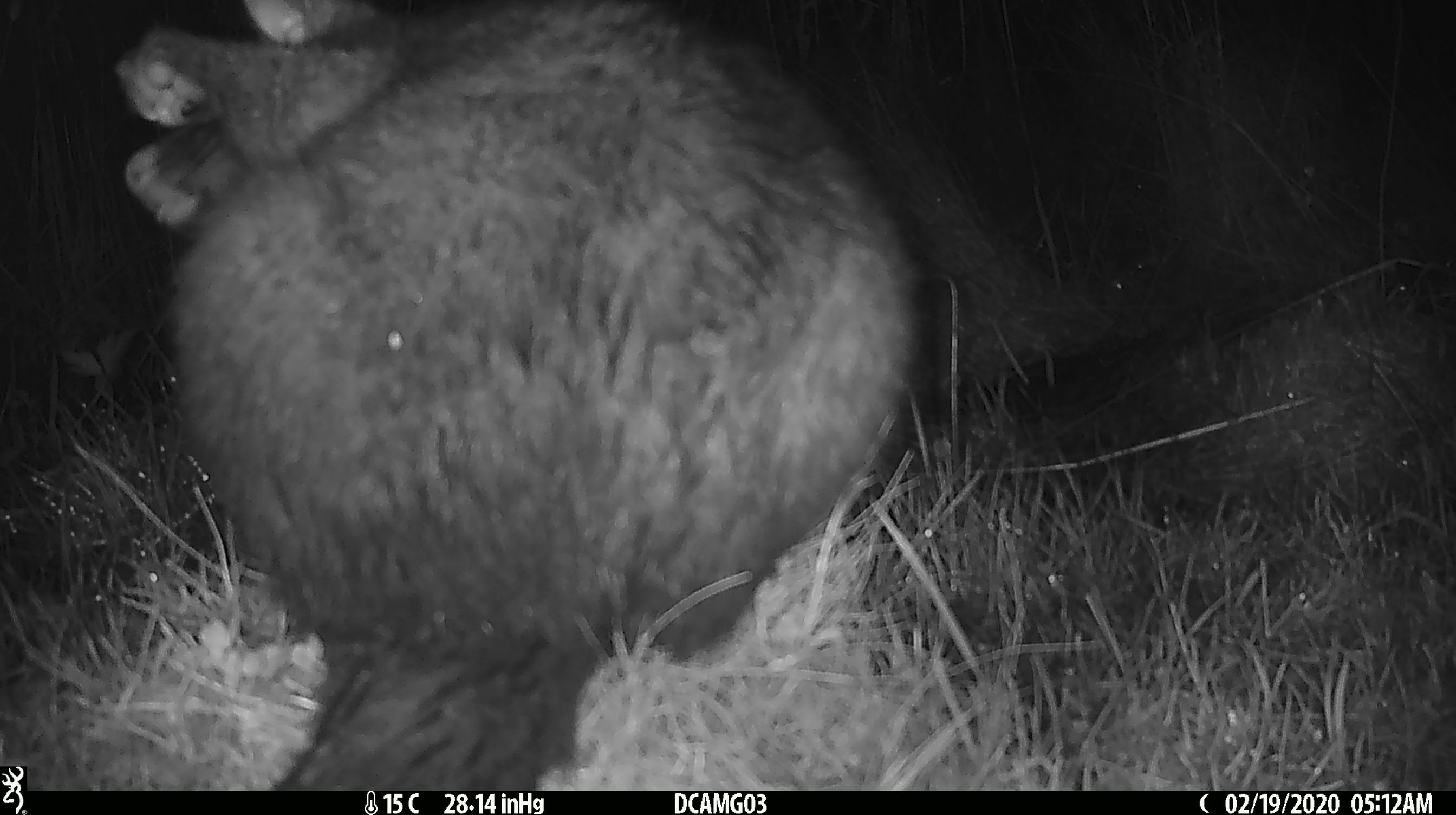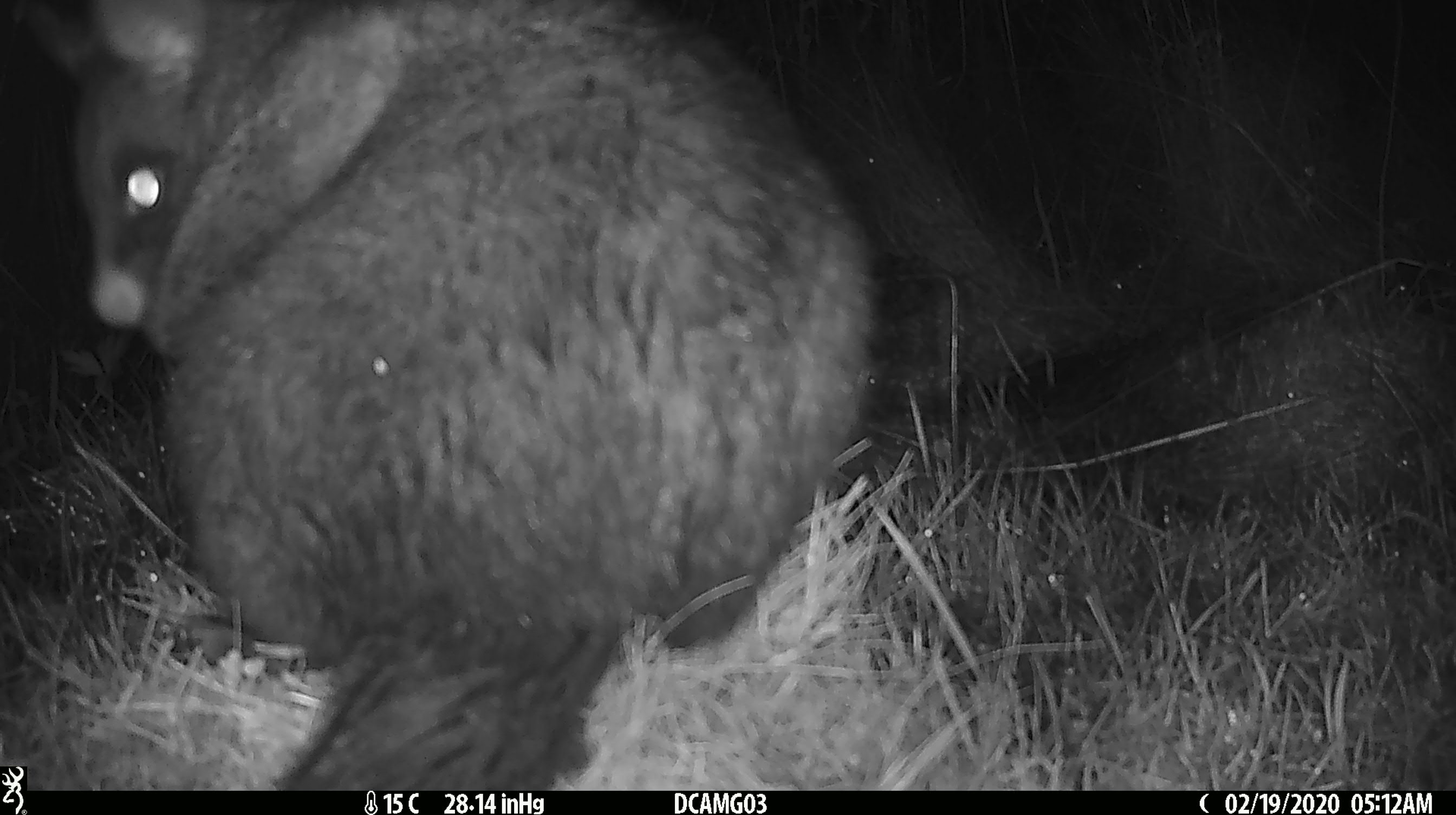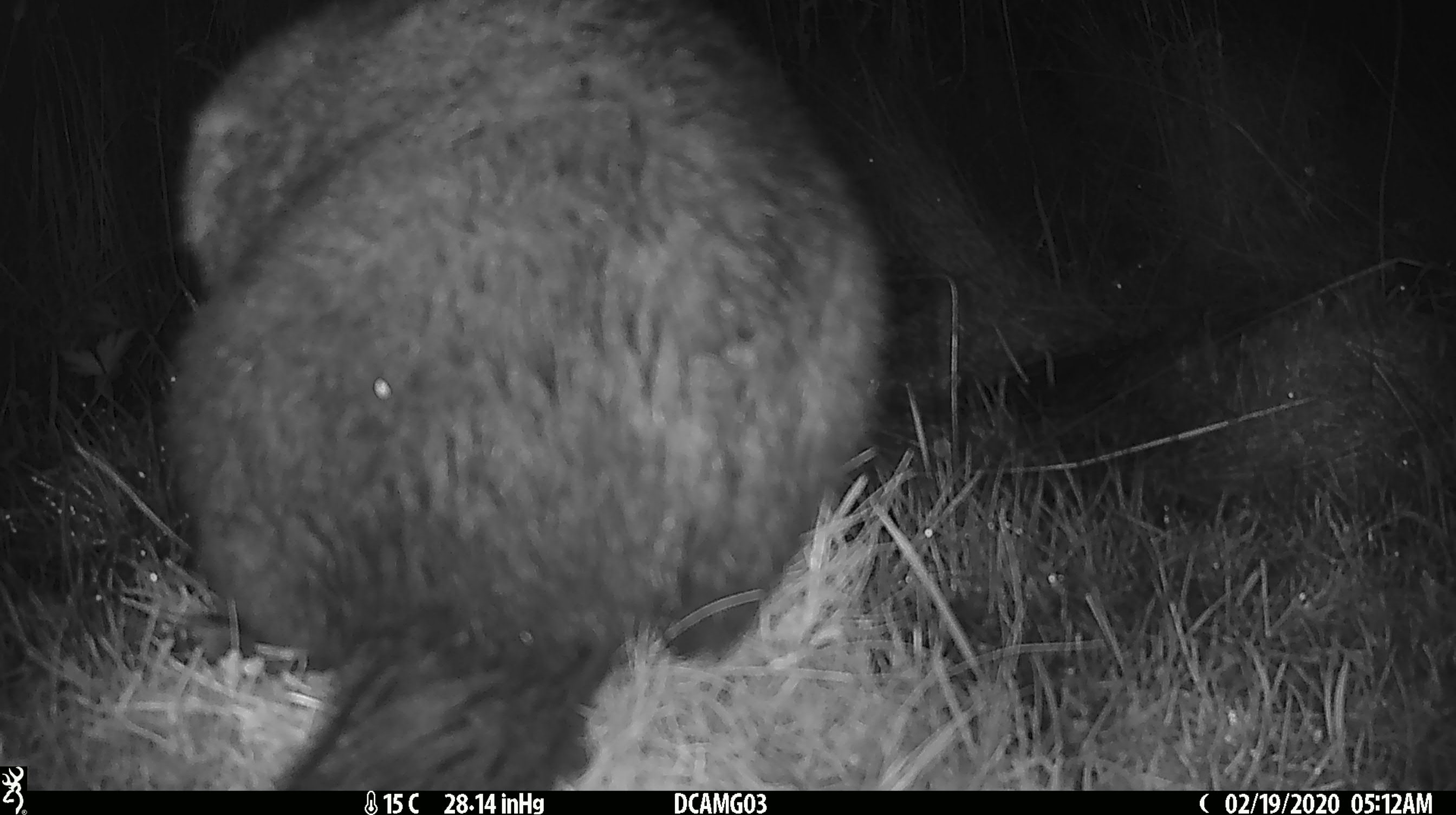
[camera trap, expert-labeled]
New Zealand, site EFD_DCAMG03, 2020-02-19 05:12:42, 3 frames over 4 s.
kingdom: Animalia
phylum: Chordata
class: Mammalia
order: Diprotodontia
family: Phalangeridae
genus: Trichosurus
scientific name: Trichosurus vulpecula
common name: common brushtail possum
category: possum